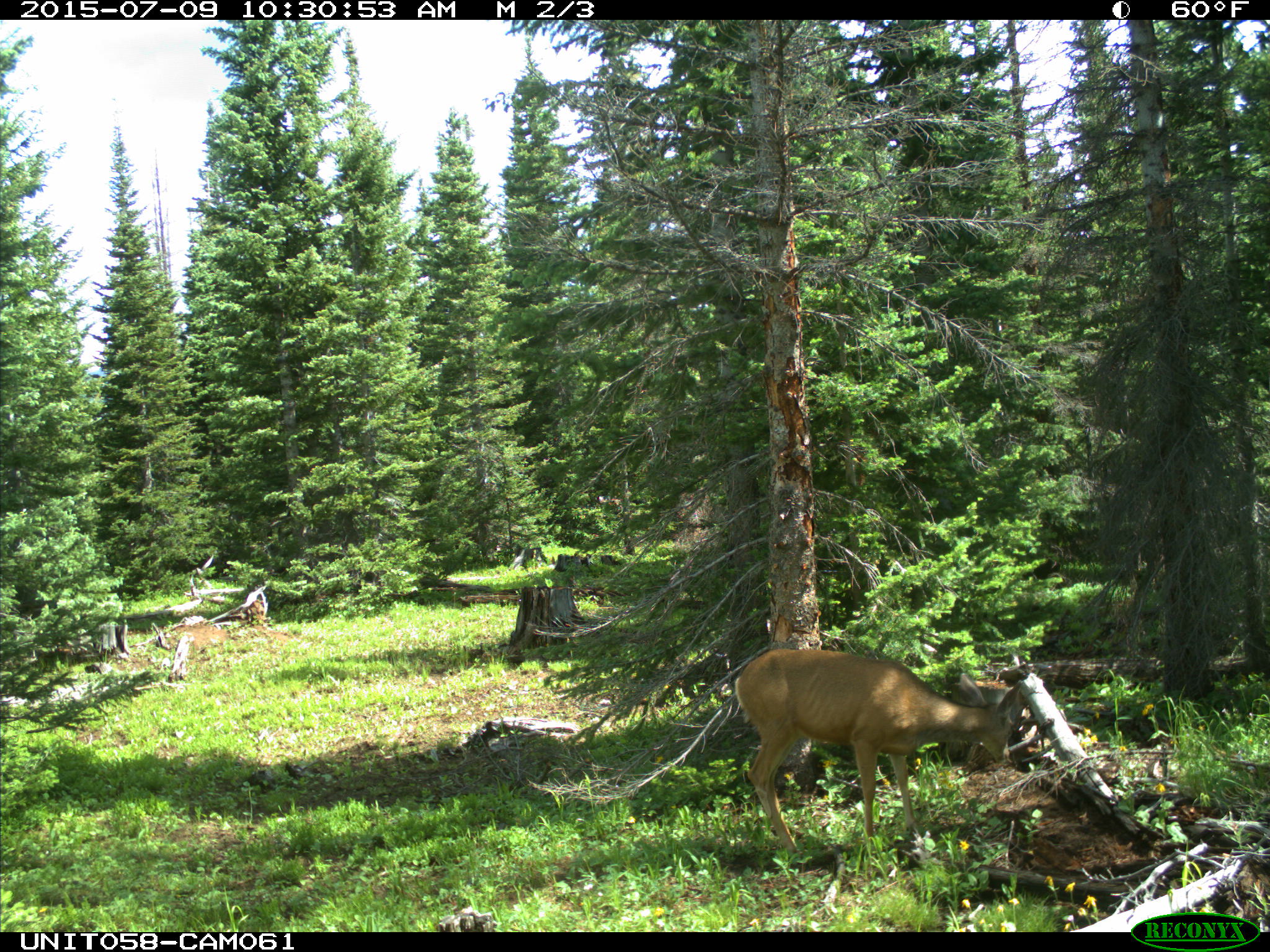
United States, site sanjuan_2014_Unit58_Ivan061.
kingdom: Animalia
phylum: Chordata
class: Mammalia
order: Artiodactyla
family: Cervidae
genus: Odocoileus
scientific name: Odocoileus hemionus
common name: mule deer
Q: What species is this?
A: Odocoileus hemionus (mule deer).